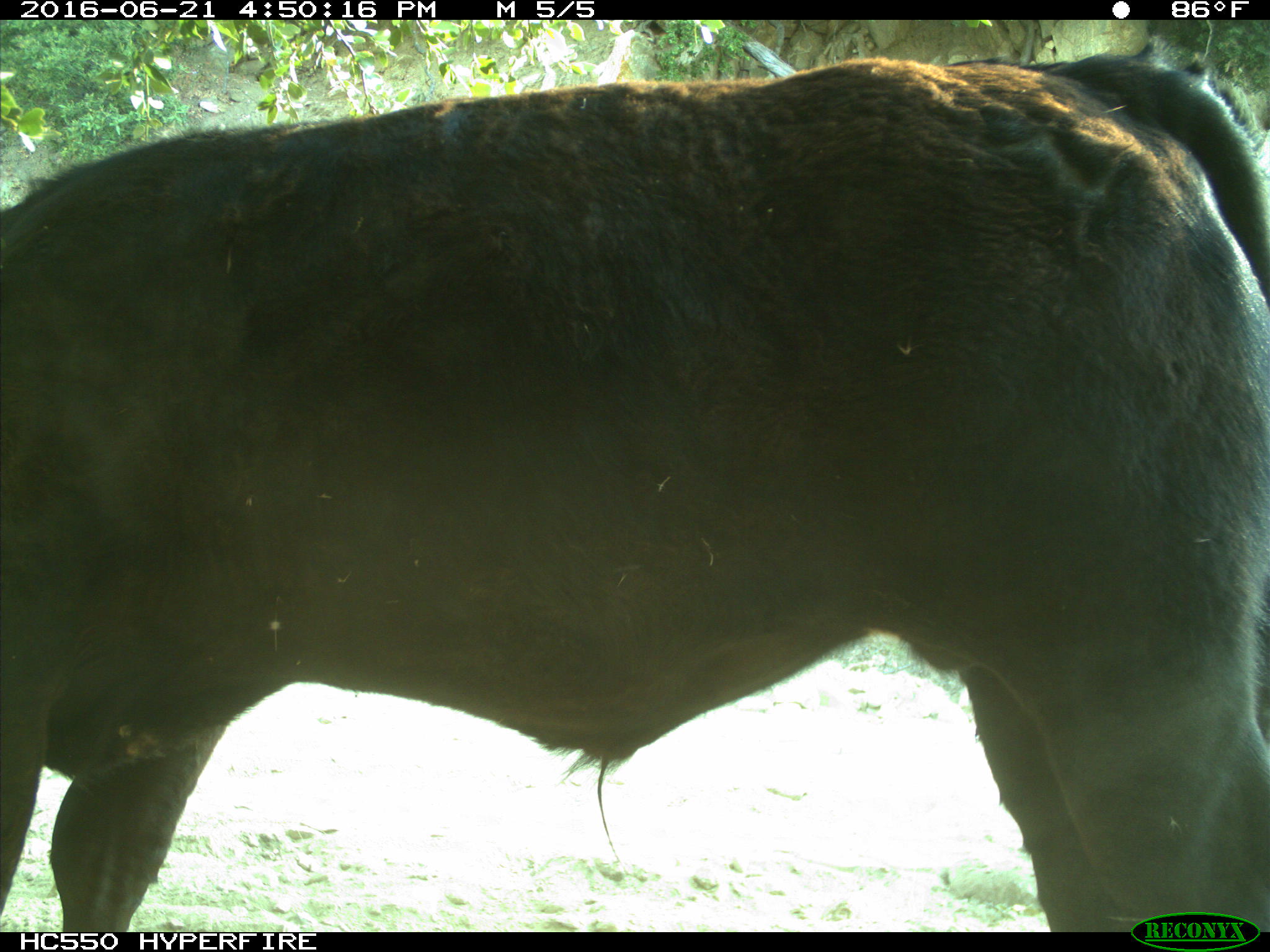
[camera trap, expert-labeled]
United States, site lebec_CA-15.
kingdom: Animalia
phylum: Chordata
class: Mammalia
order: Artiodactyla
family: Bovidae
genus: Bos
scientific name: Bos taurus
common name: domestic cow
Bos taurus (domestic cow).